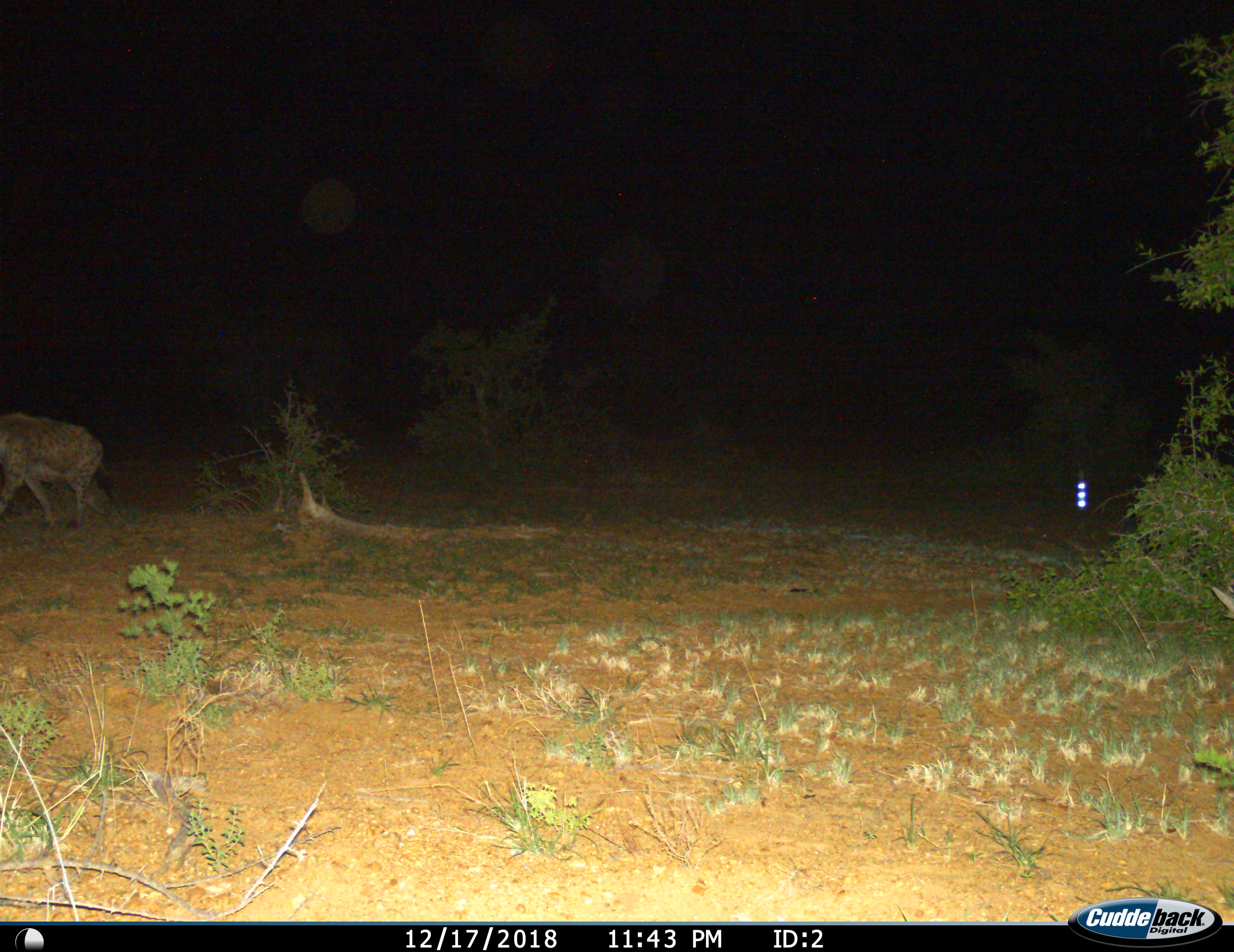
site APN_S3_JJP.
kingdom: Animalia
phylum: Chordata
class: Mammalia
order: Carnivora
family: Hyaenidae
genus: Crocuta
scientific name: Crocuta crocuta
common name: spotted hyena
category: hyenaspotted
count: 1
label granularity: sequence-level